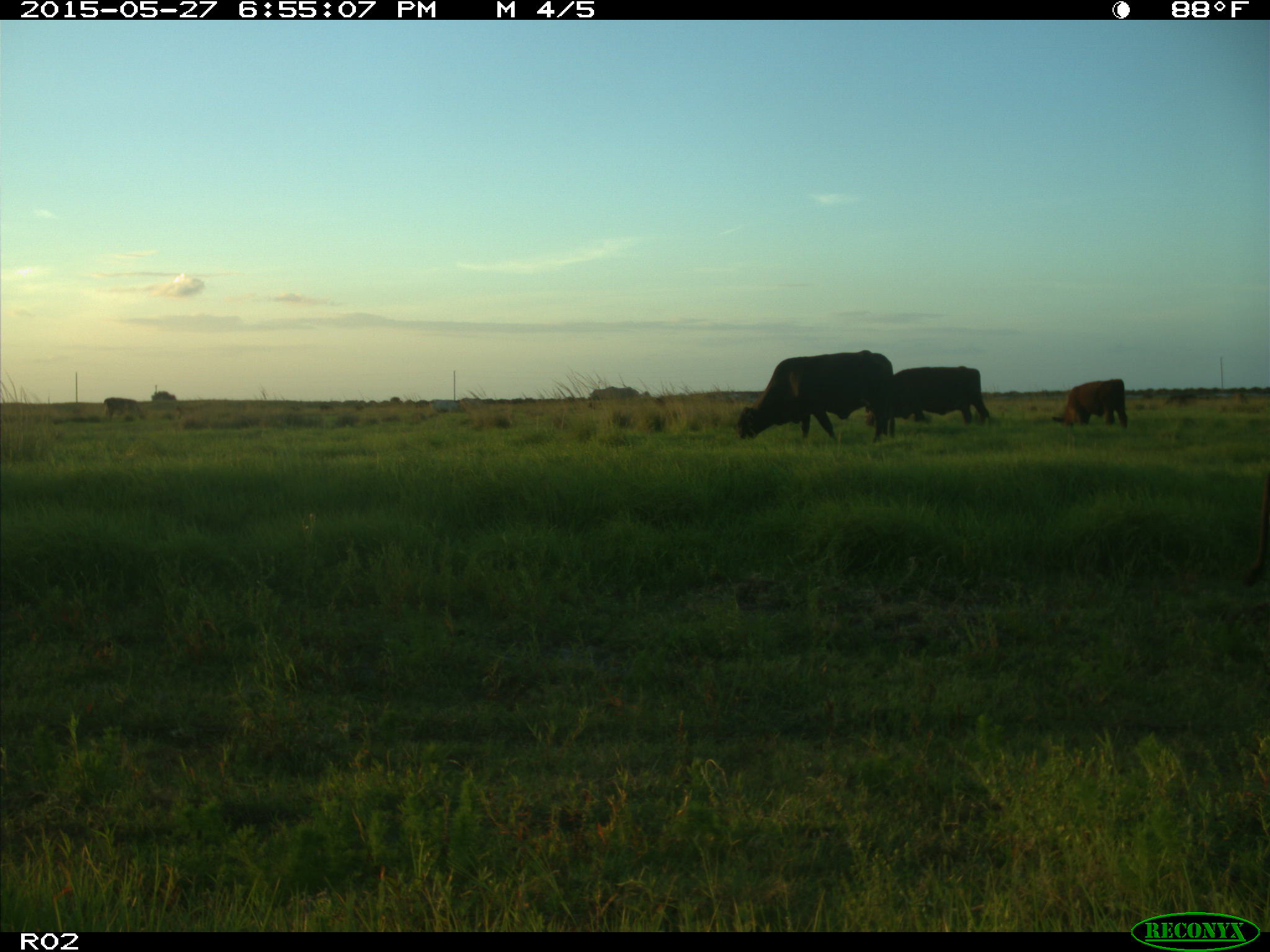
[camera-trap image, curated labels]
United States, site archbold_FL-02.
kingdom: Animalia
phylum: Chordata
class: Mammalia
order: Artiodactyla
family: Bovidae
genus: Bos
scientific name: Bos taurus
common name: domestic cow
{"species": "Bos taurus (domestic cow)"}